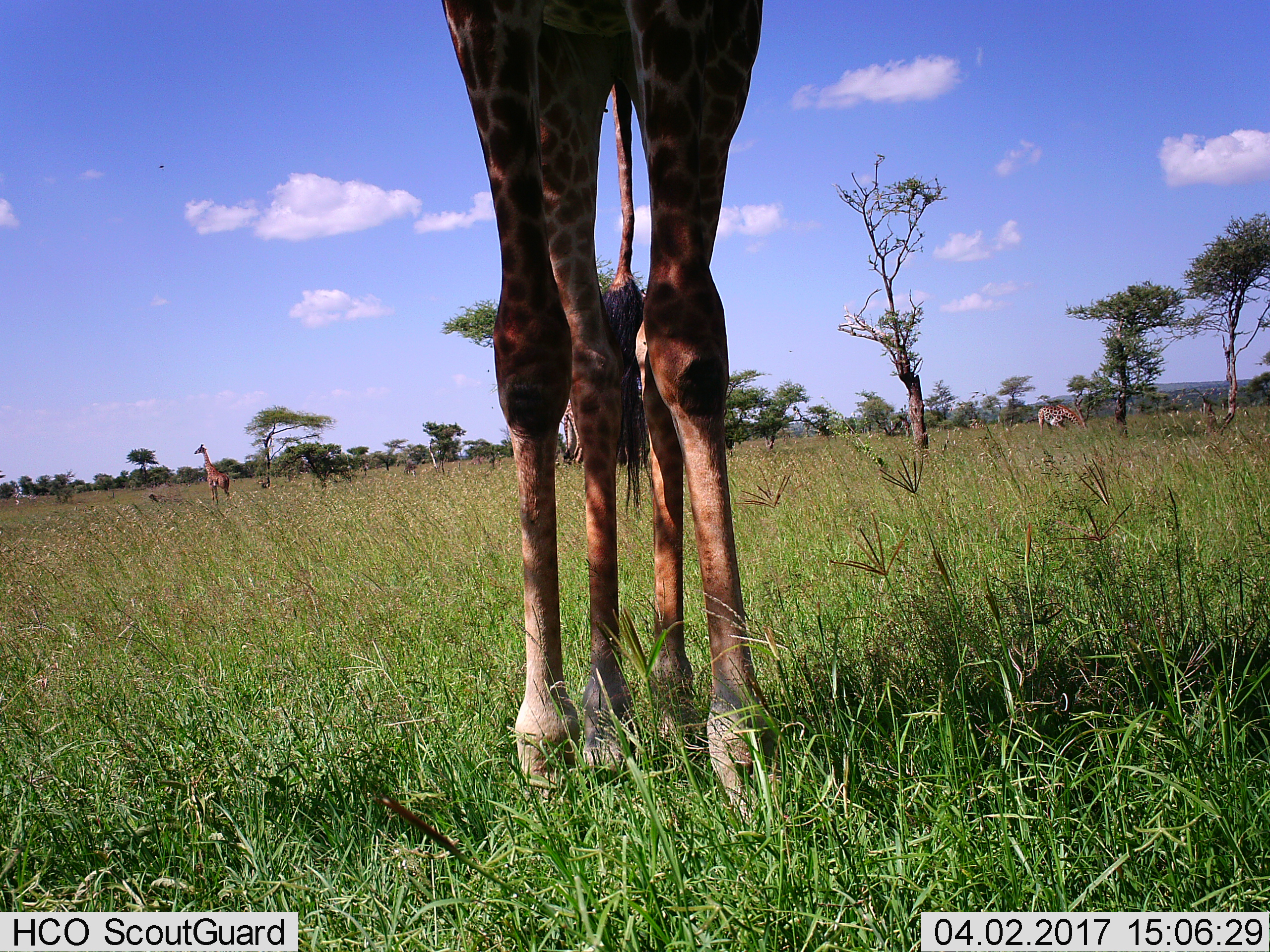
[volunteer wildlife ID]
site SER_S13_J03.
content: unidentified animal